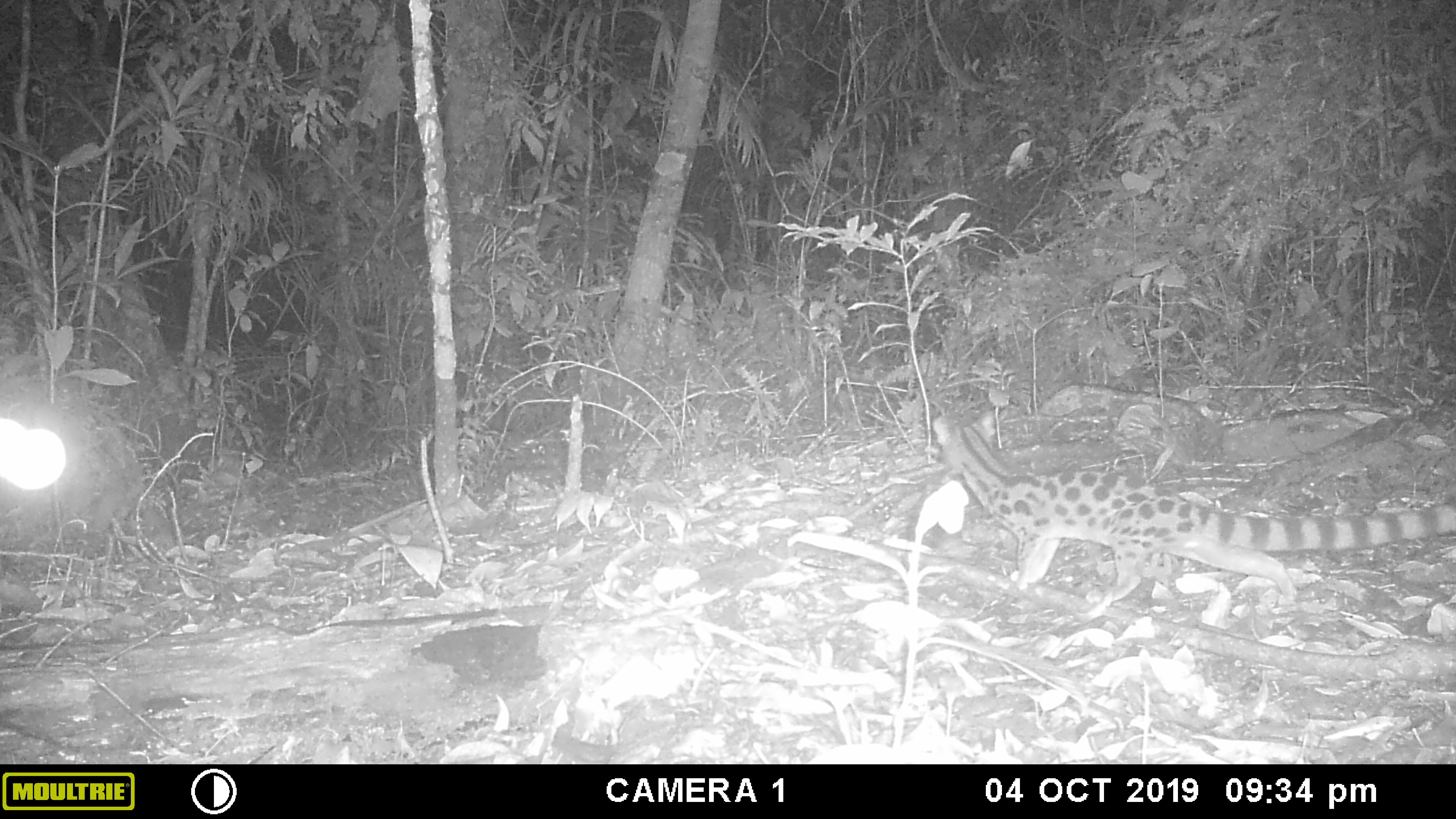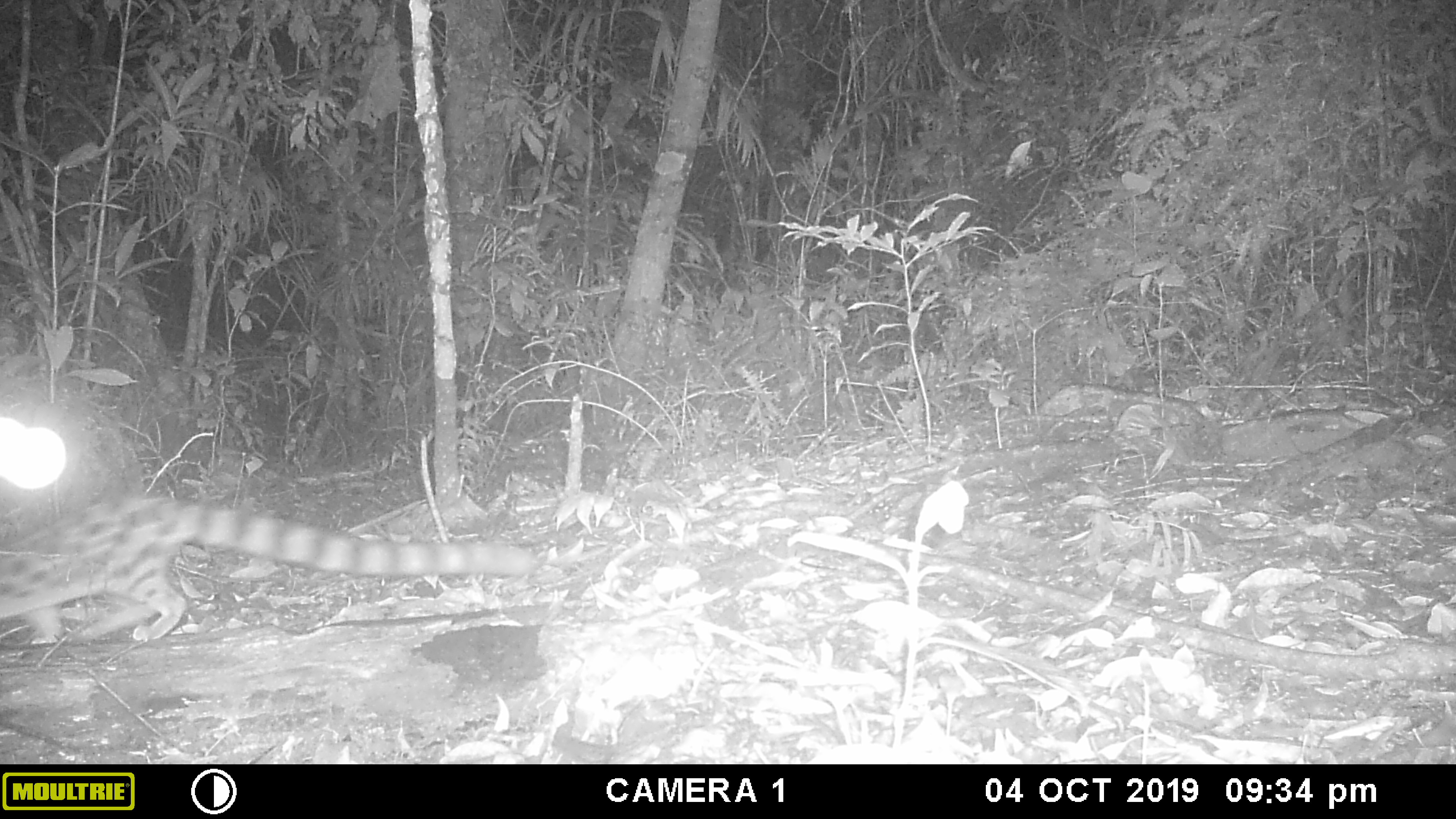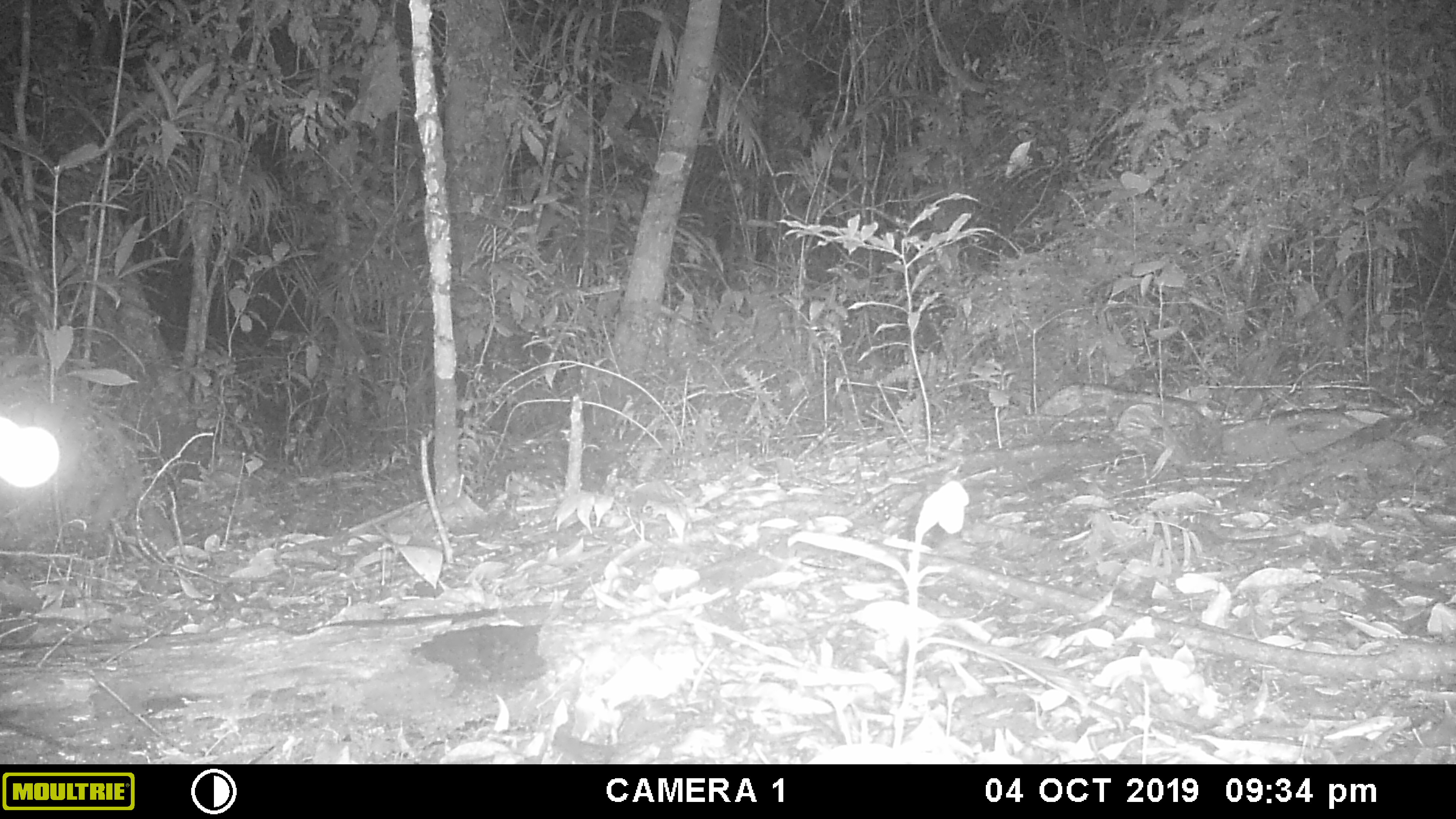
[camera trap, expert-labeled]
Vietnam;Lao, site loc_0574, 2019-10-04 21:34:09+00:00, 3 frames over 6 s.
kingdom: Animalia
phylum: Chordata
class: Mammalia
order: Carnivora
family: Prionodontidae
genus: Prionodon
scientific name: Prionodon pardicolor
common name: spotted linsang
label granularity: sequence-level